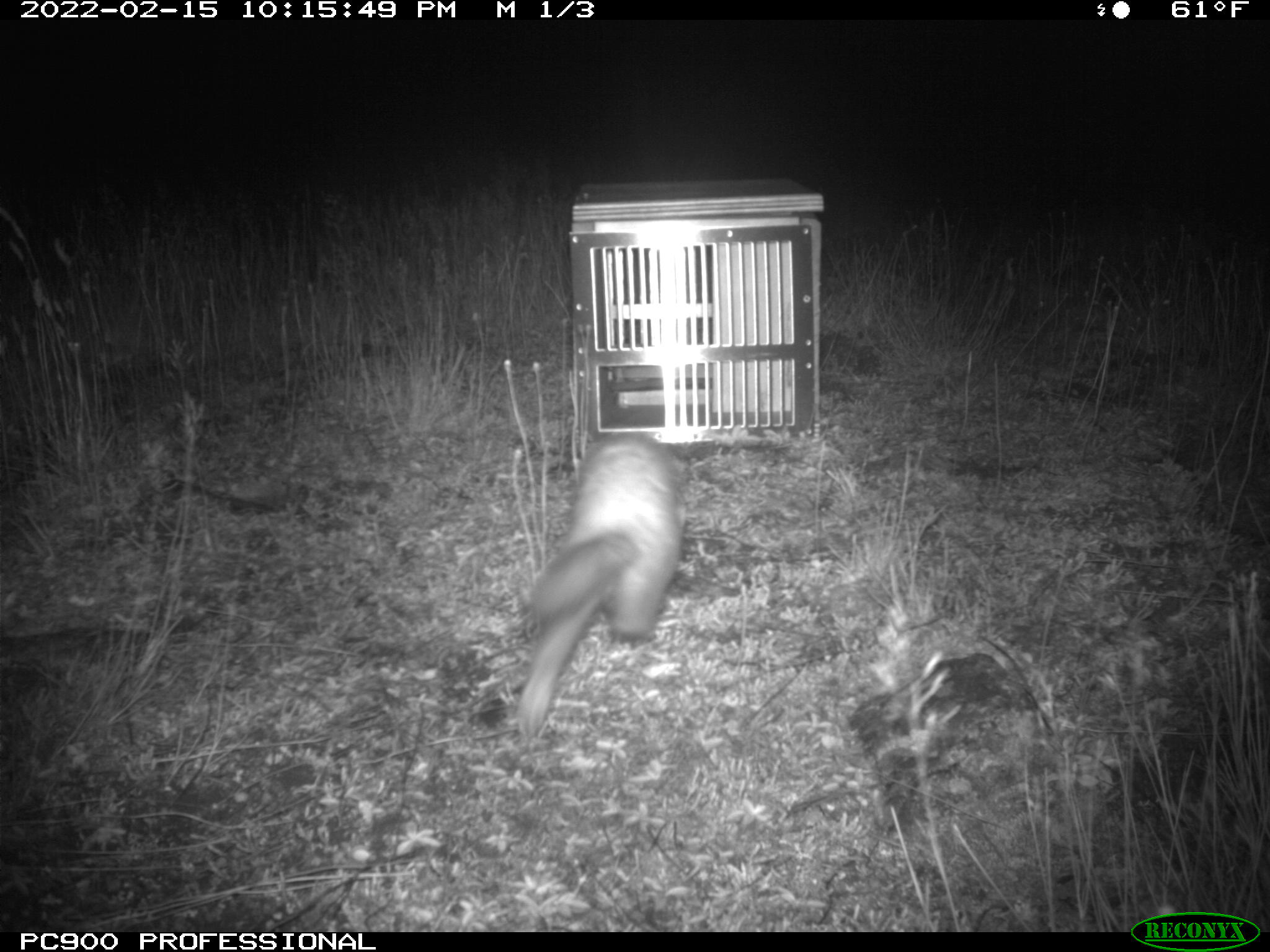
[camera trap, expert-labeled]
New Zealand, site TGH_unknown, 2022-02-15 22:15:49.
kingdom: Animalia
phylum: Chordata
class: Mammalia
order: Carnivora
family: Mustelidae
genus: Mustela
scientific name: Mustela furo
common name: ferret